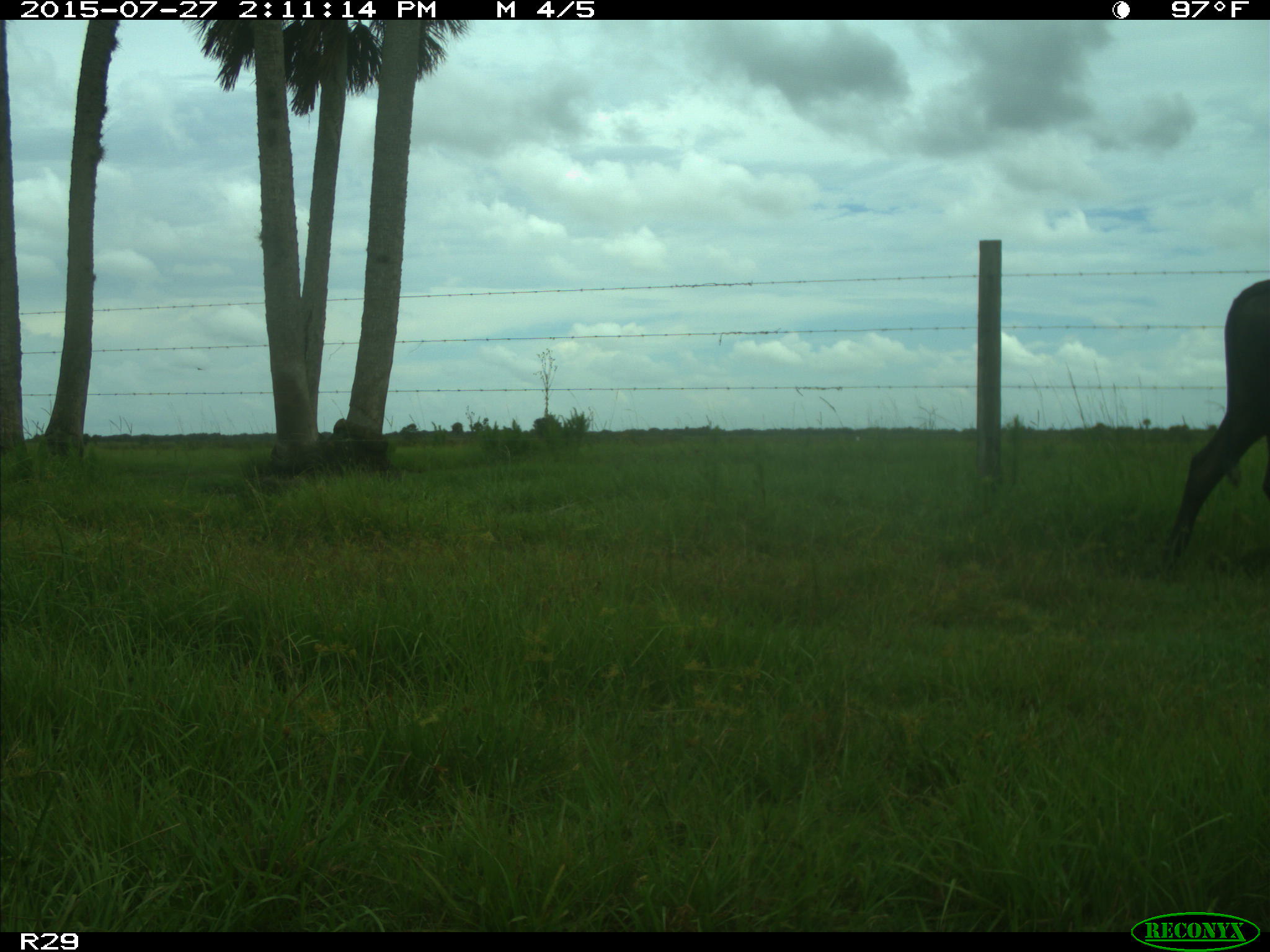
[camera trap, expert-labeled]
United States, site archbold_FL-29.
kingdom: Animalia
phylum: Chordata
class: Mammalia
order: Artiodactyla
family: Bovidae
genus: Bos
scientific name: Bos taurus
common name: domestic cow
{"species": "Bos taurus (domestic cow)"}